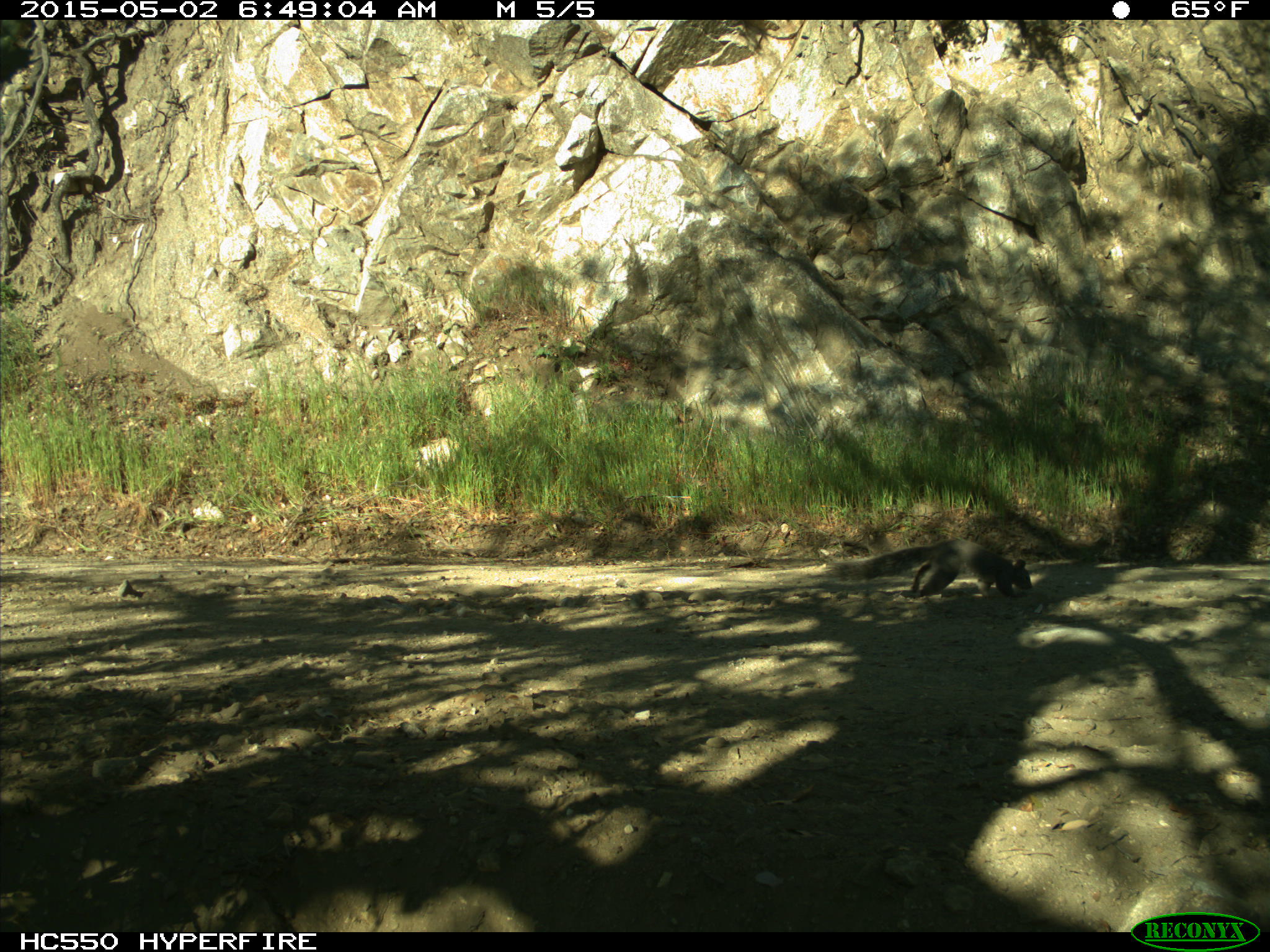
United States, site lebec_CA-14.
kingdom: Animalia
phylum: Chordata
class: Mammalia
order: Rodentia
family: Sciuridae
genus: Sciurus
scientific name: Sciurus carolinensis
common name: eastern gray squirrel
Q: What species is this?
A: Sciurus carolinensis (eastern gray squirrel).